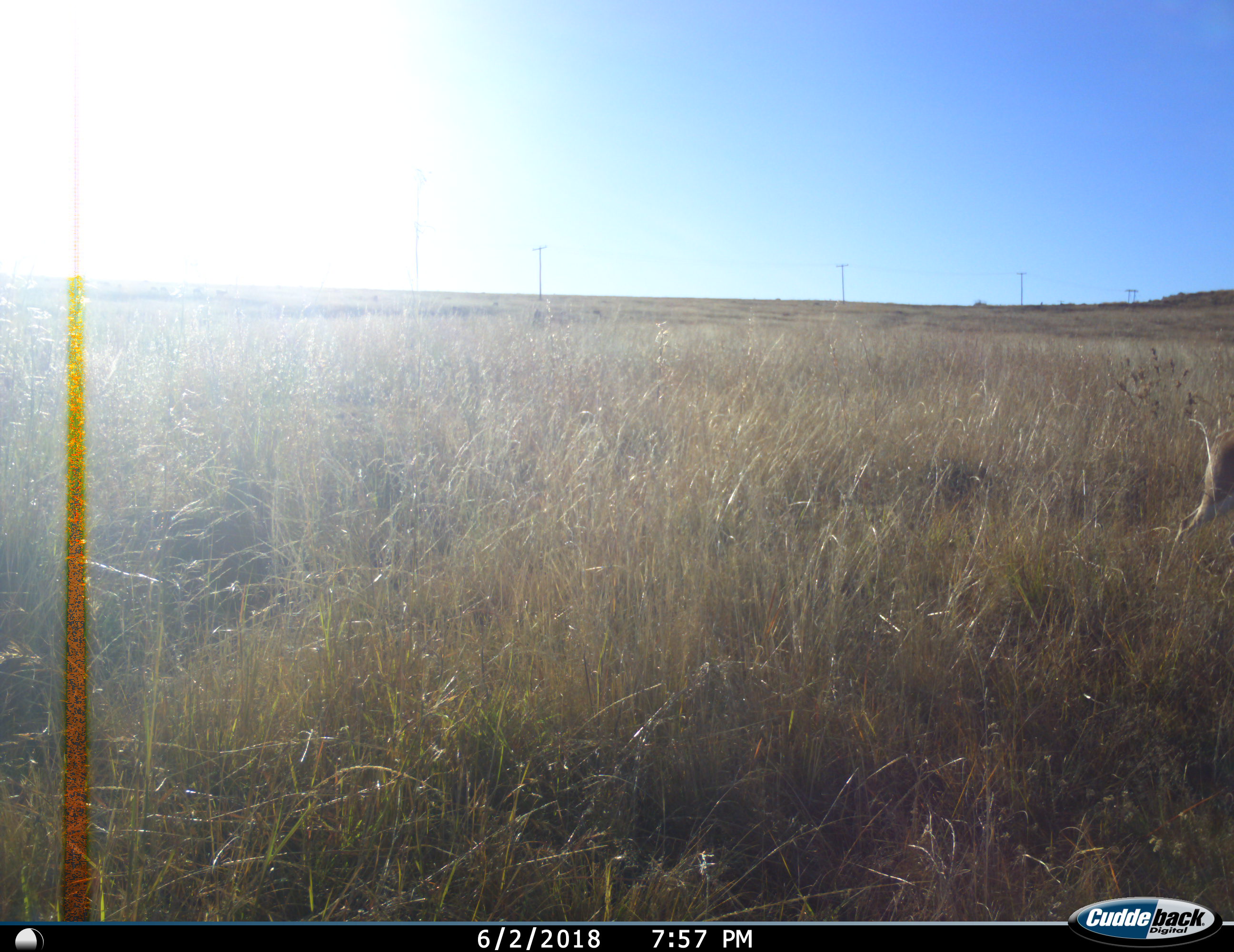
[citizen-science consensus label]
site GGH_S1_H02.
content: unidentified animal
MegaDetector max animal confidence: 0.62